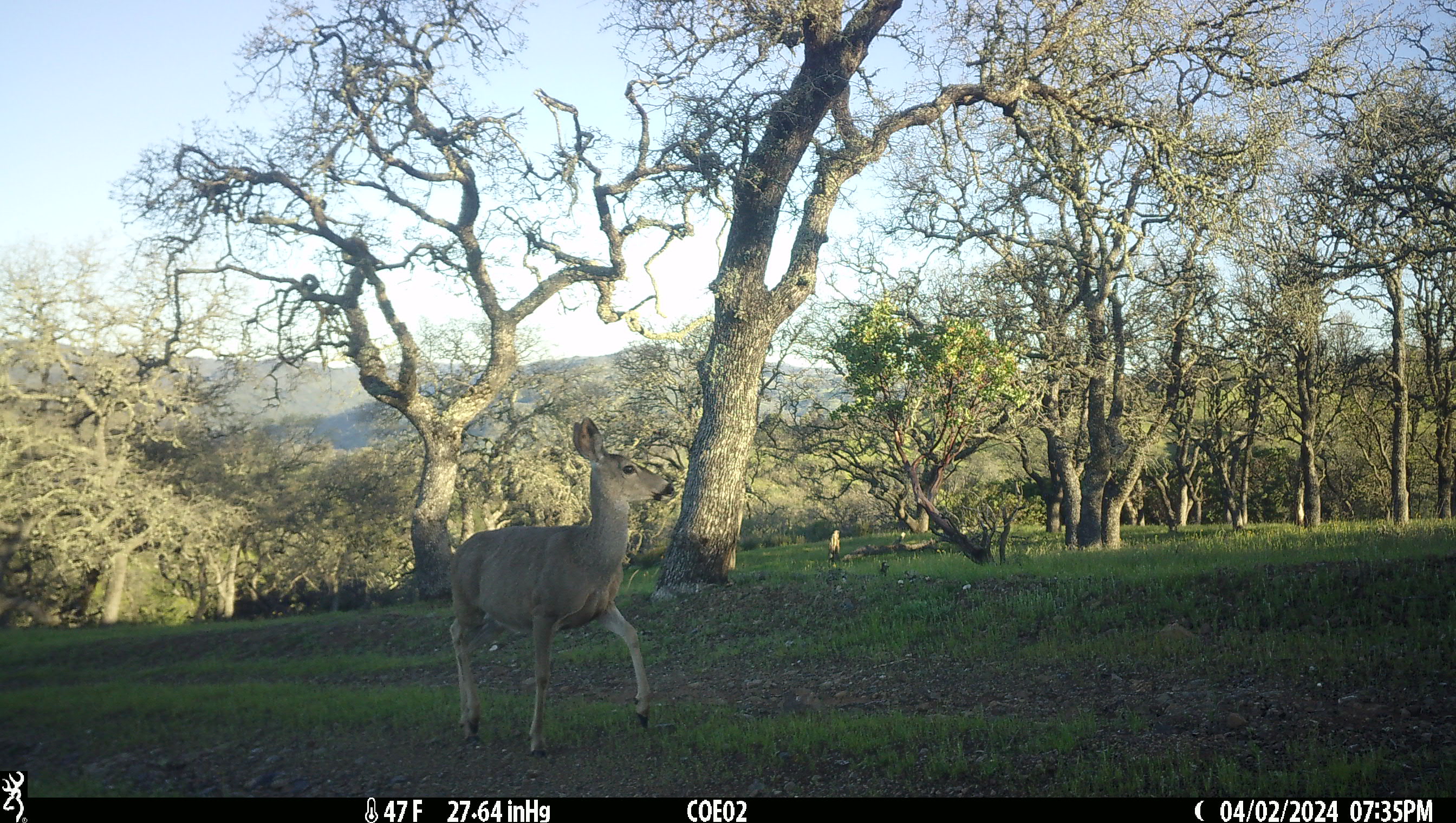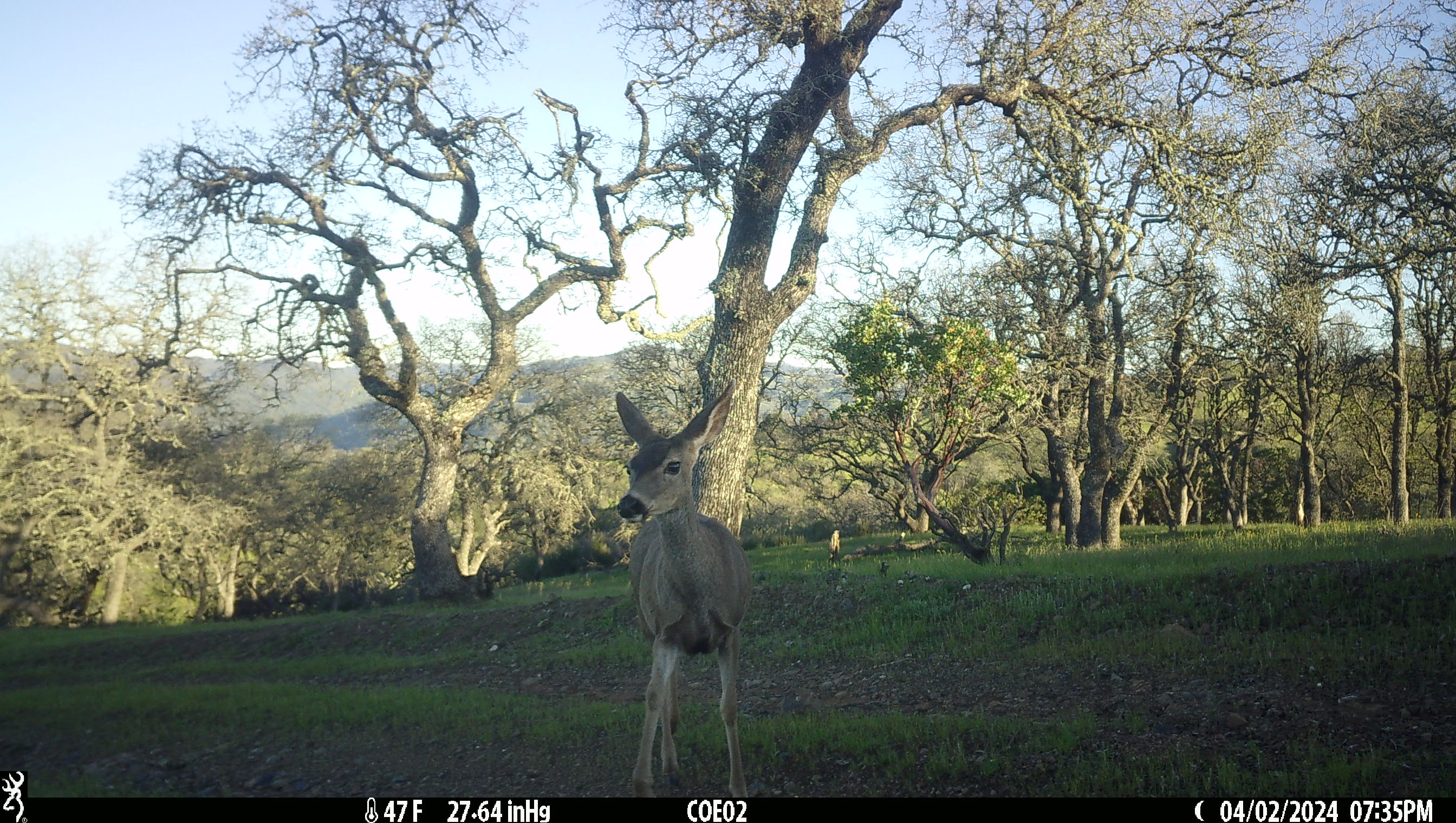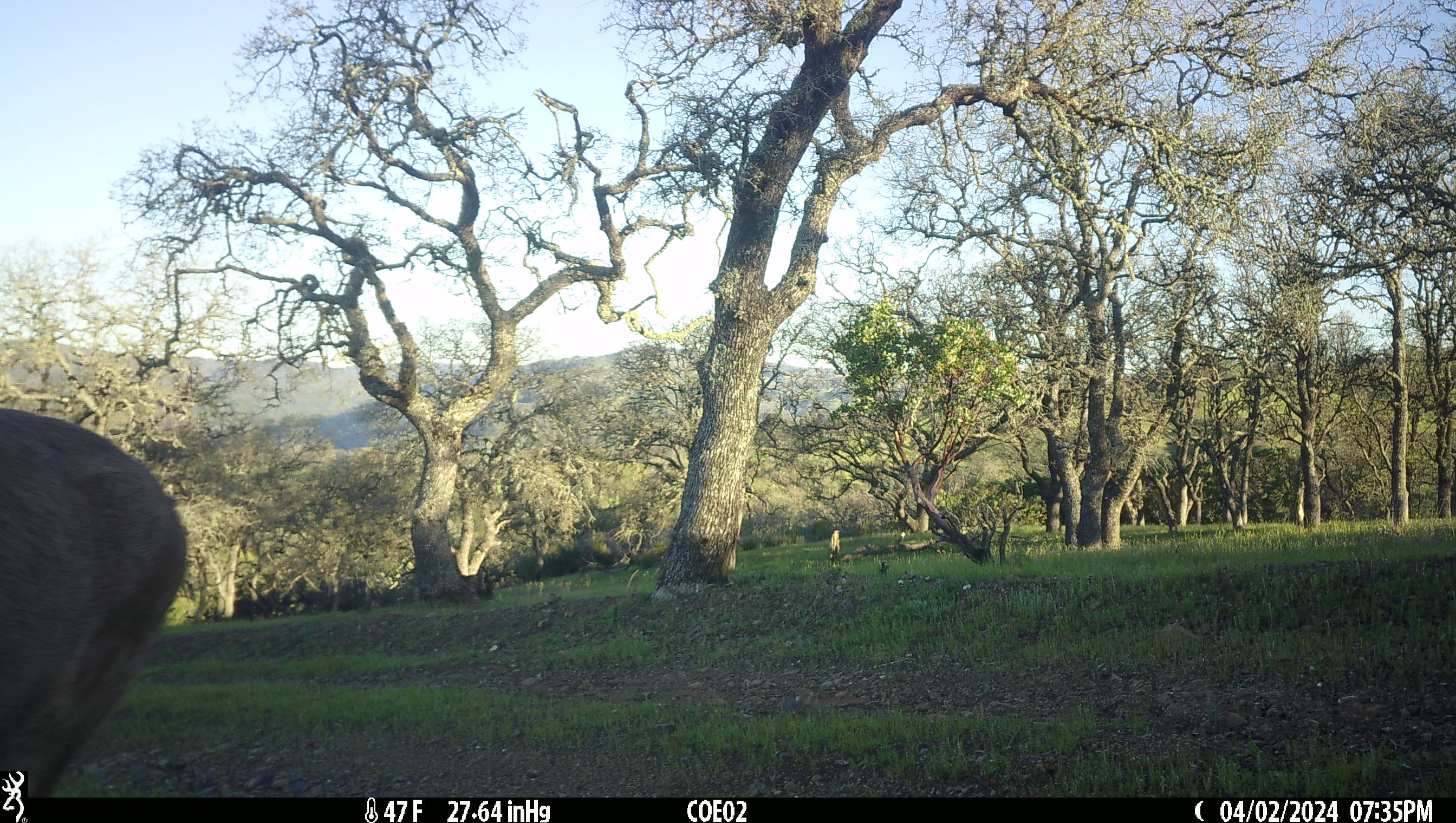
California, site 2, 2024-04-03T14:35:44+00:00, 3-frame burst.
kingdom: Animalia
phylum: Chordata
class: Mammalia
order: Artiodactyla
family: Cervidae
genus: Odocoileus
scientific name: Odocoileus hemionus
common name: mule deer